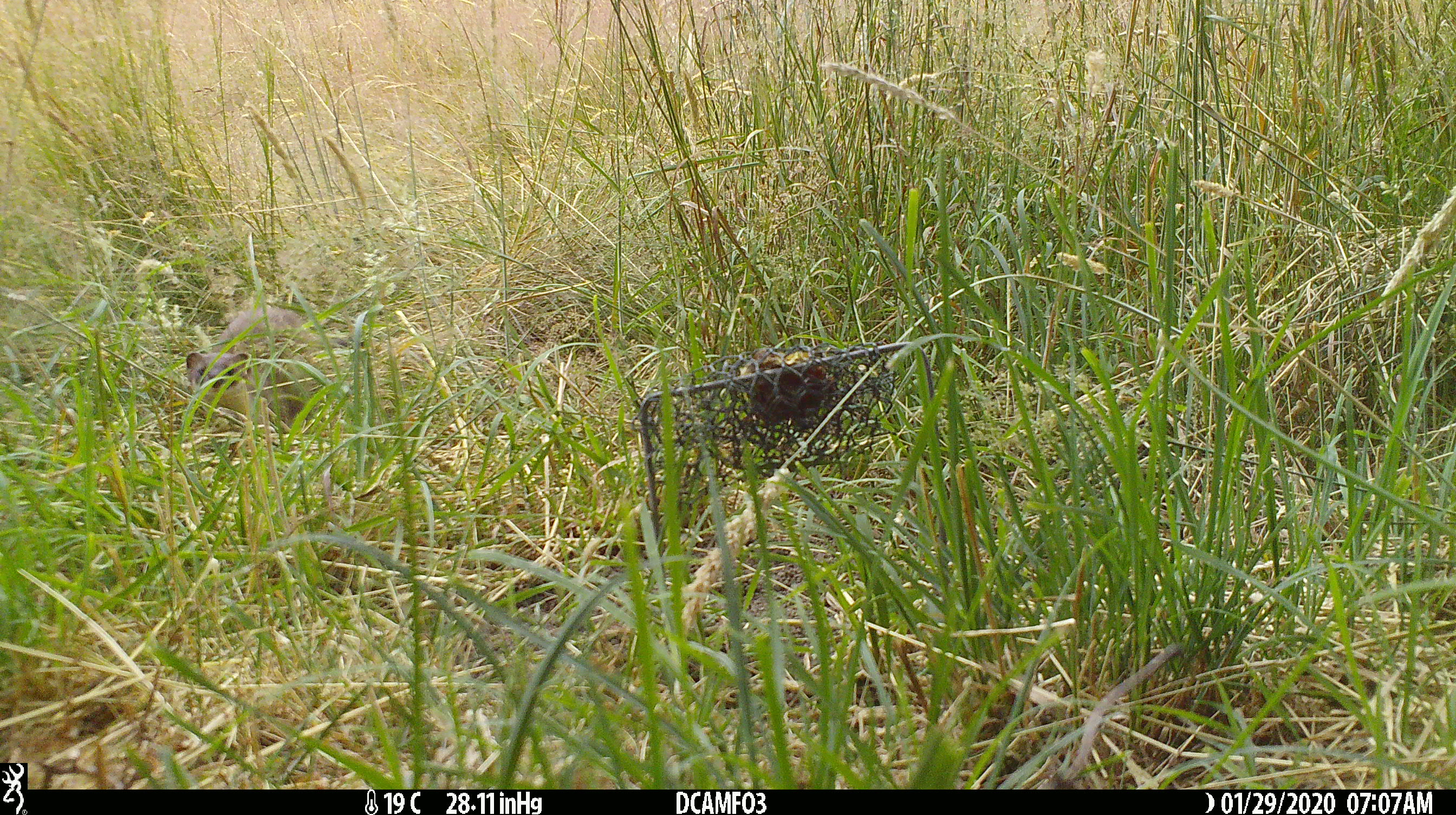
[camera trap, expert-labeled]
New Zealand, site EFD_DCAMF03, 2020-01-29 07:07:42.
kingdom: Animalia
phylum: Chordata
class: Mammalia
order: Carnivora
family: Mustelidae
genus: Mustela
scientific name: Mustela erminea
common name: stoat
Stoat (Mustela erminea).